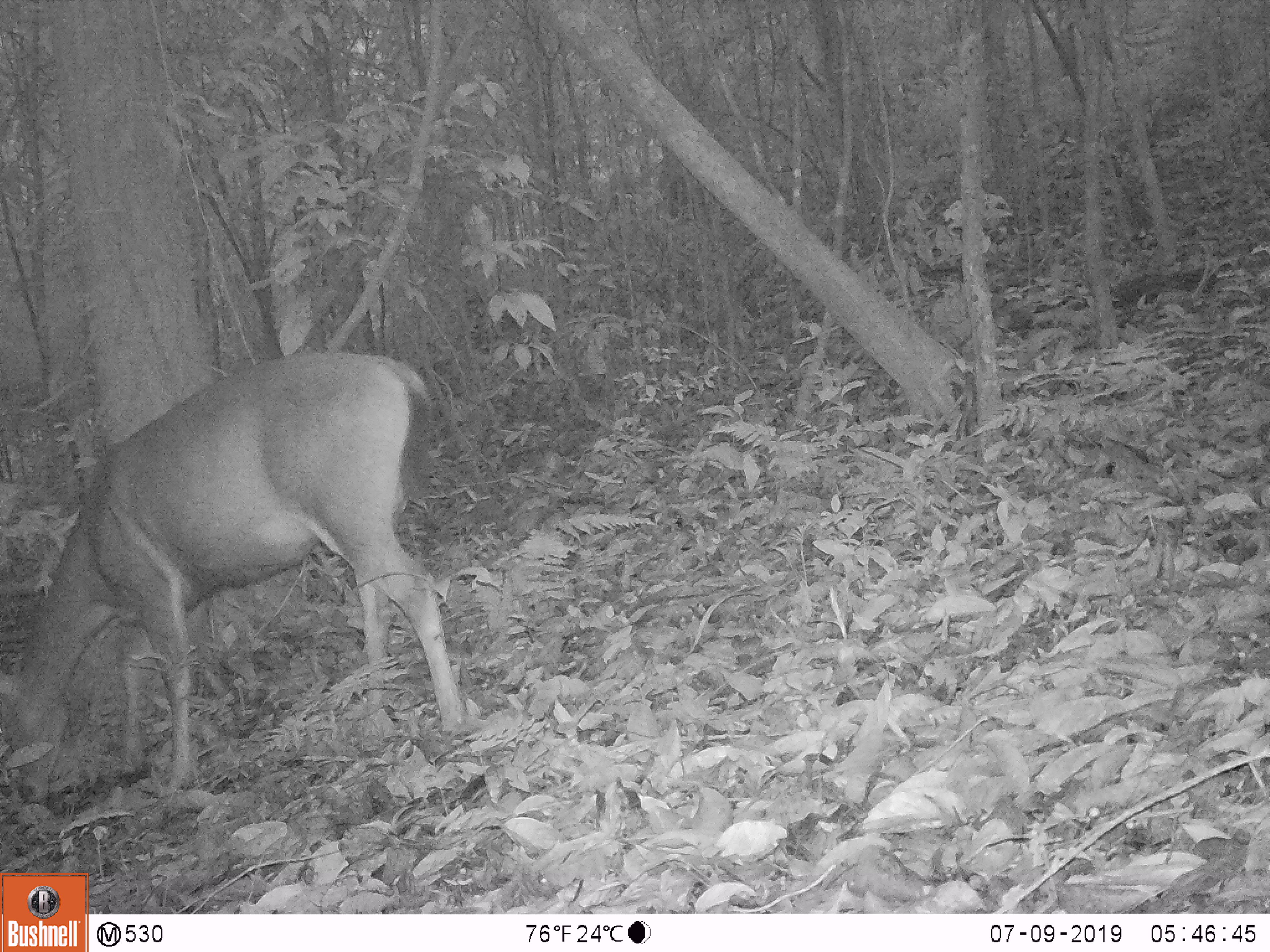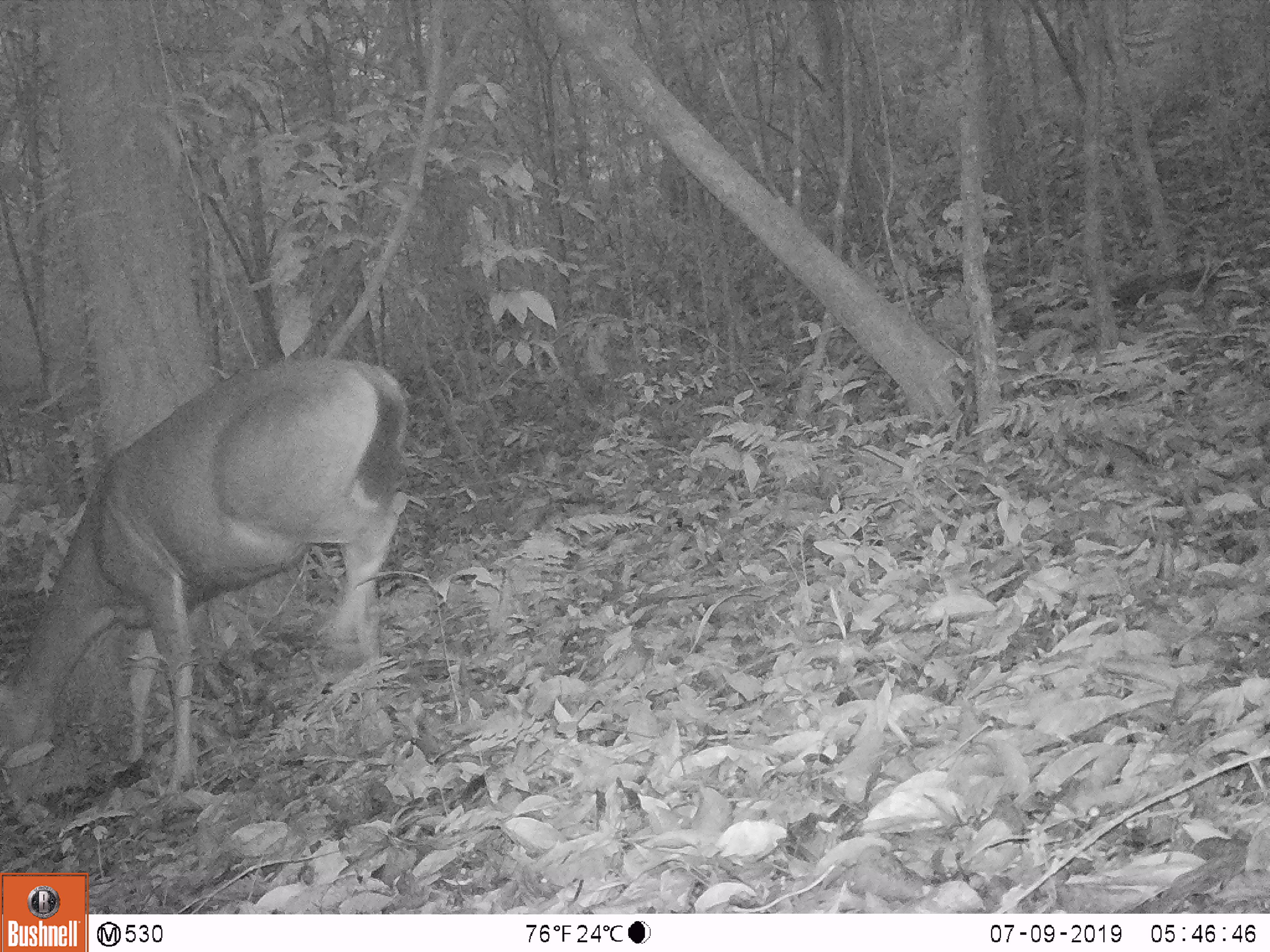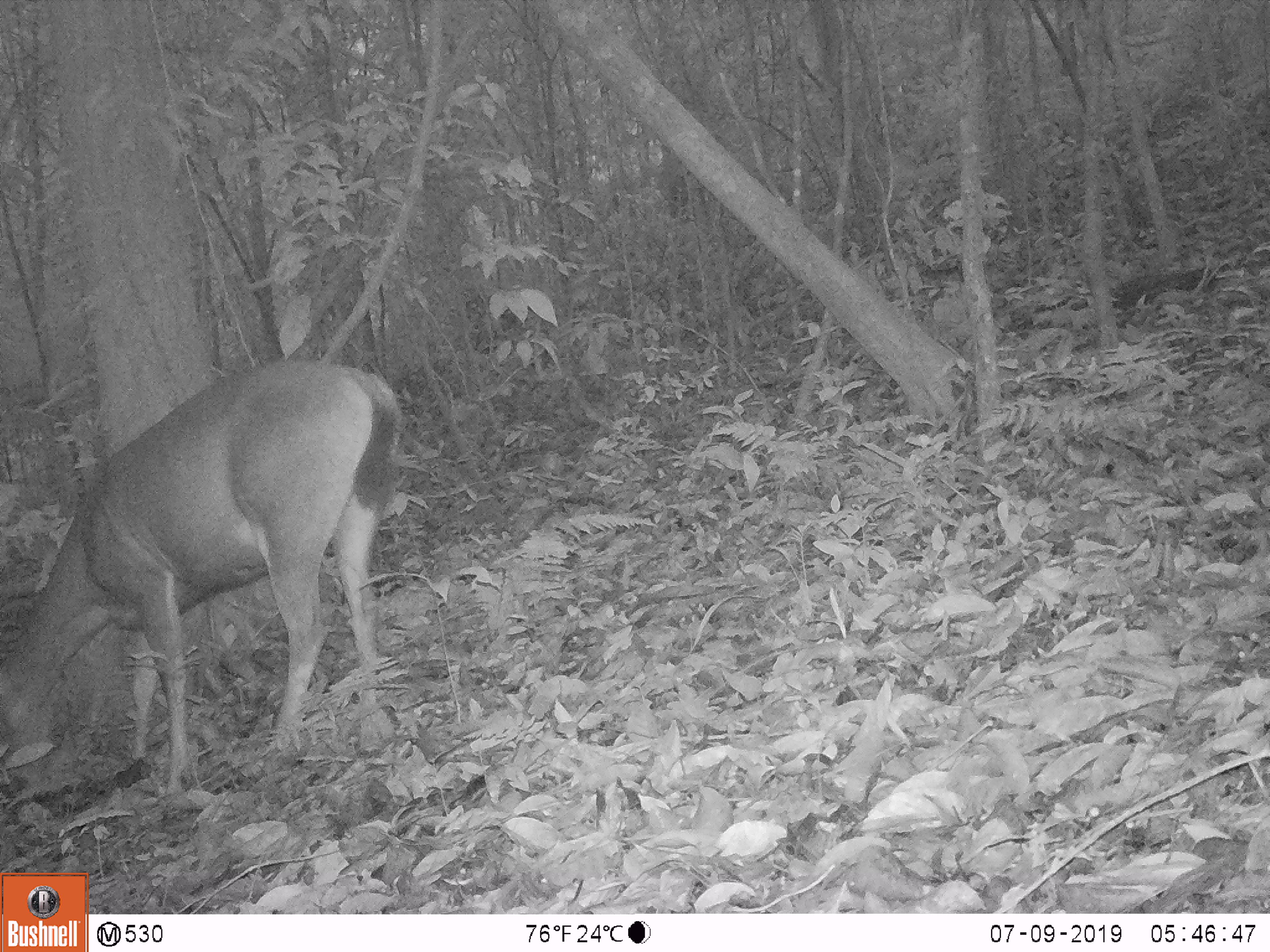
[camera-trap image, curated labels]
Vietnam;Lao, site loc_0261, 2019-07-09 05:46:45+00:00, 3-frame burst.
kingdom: Animalia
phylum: Chordata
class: Mammalia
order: Artiodactyla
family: Cervidae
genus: Rusa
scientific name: Rusa unicolor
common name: sambar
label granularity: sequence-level